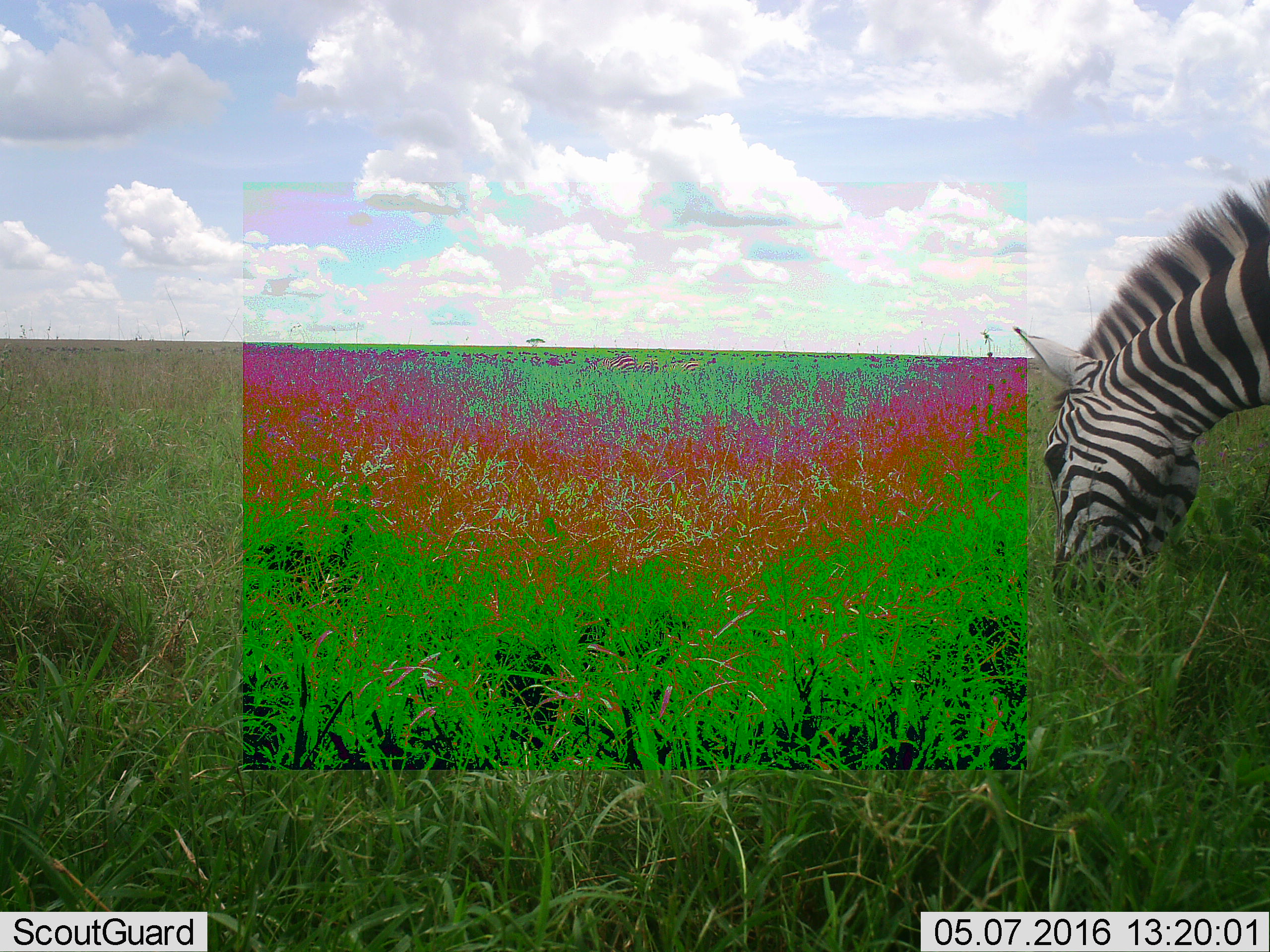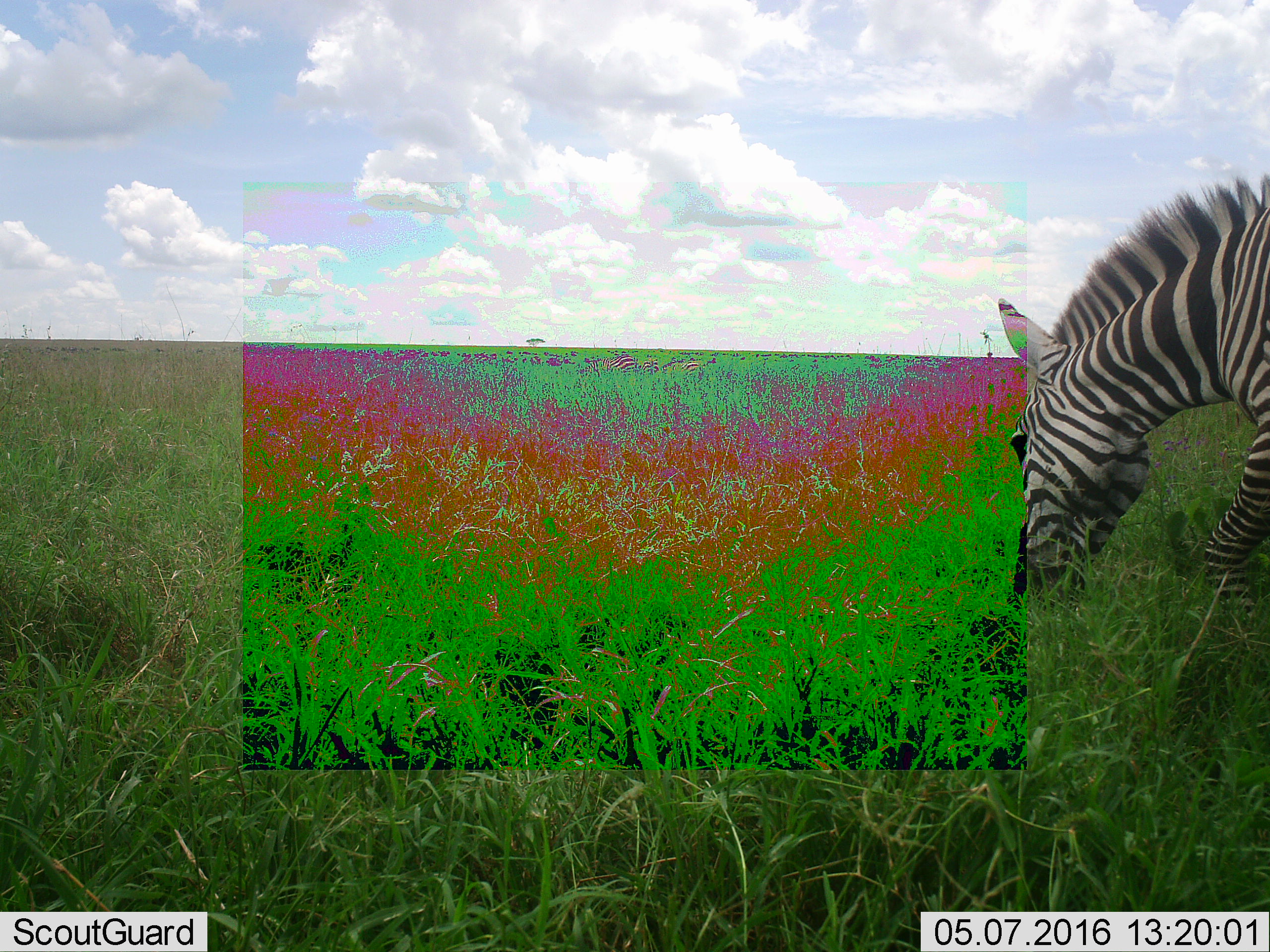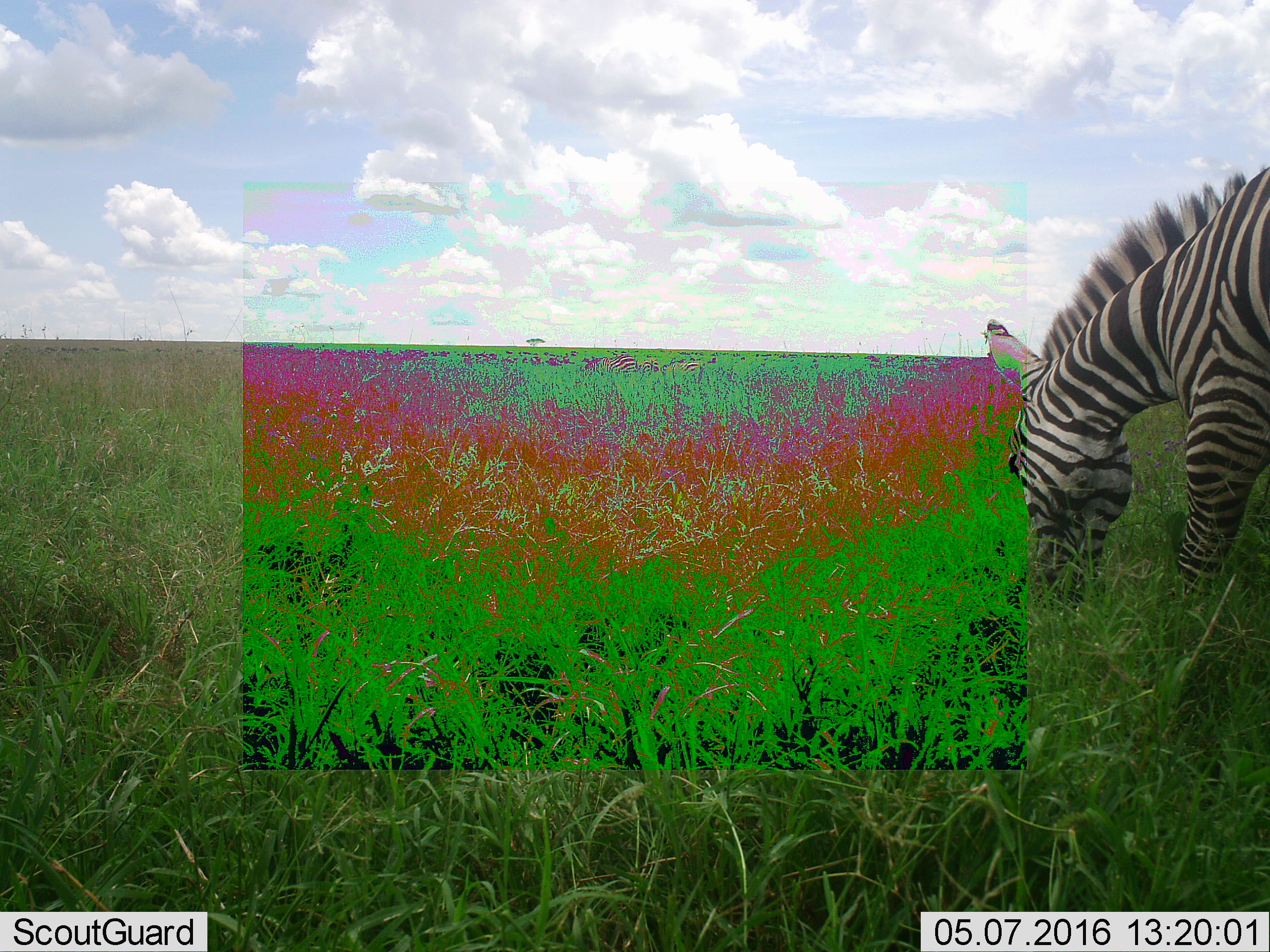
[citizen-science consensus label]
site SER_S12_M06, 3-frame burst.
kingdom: Animalia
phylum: Chordata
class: Mammalia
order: Perissodactyla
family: Equidae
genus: Equus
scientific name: Equus quagga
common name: plains zebra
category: zebraplains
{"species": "zebraplains (plains zebra) (Equus quagga)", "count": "1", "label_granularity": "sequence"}